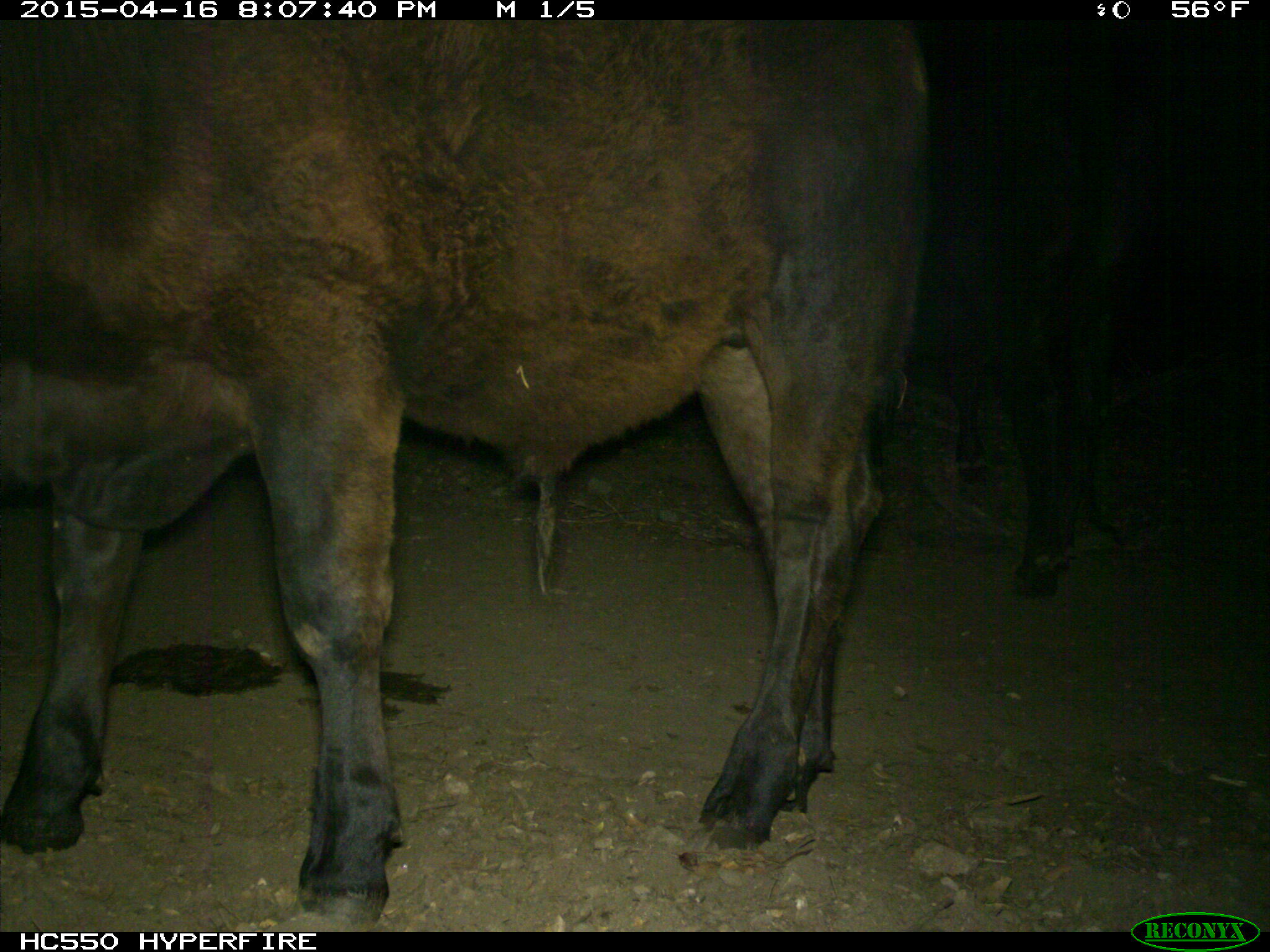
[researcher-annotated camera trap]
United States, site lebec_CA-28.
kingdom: Animalia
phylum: Chordata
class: Mammalia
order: Artiodactyla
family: Bovidae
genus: Bos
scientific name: Bos taurus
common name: domestic cow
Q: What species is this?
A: Bos taurus (domestic cow).